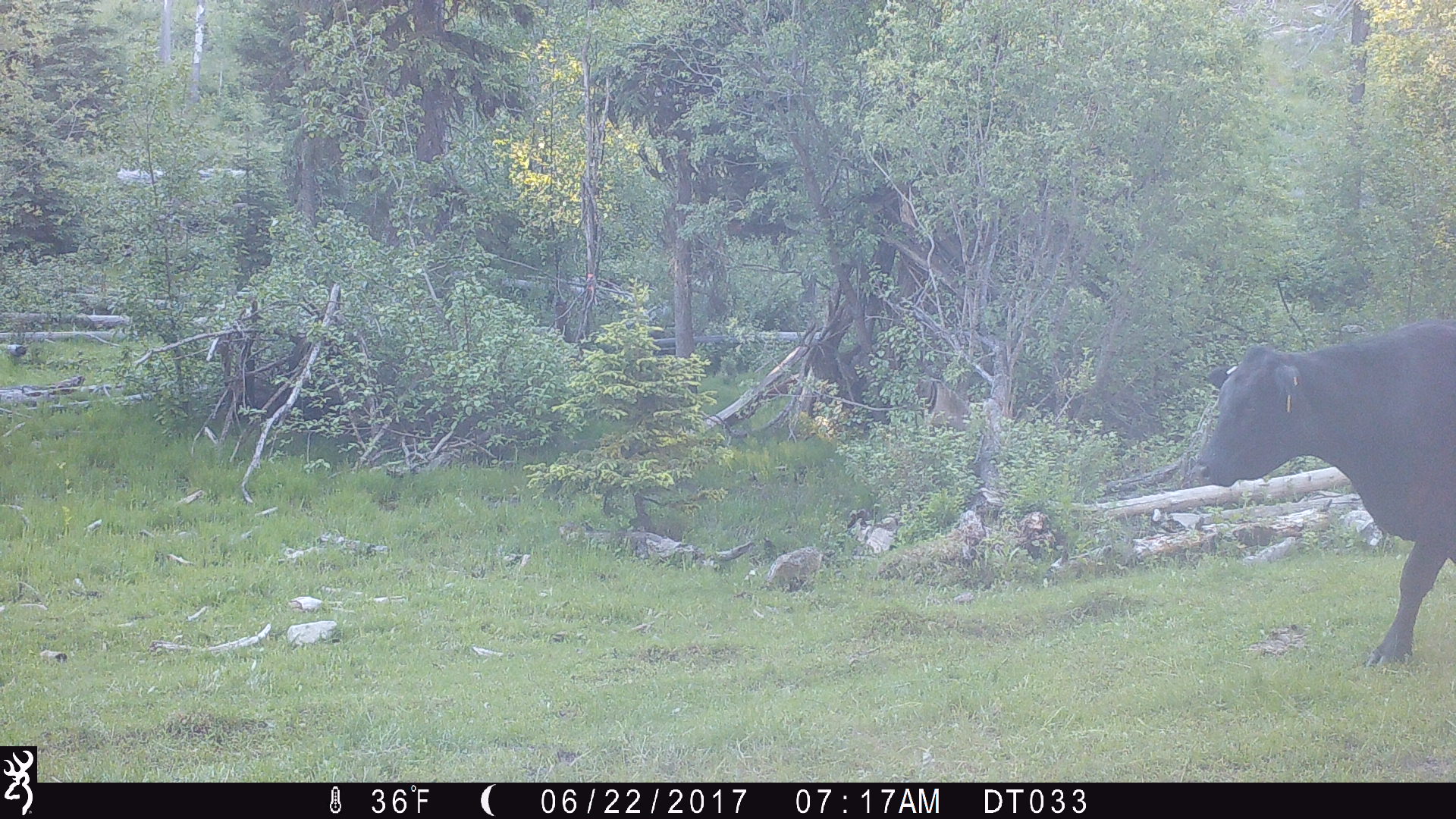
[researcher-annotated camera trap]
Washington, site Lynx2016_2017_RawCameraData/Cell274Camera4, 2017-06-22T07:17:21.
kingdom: Animalia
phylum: Chordata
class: Mammalia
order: Artiodactyla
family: Bovidae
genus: Bos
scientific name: Bos taurus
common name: domestic cattle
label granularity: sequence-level